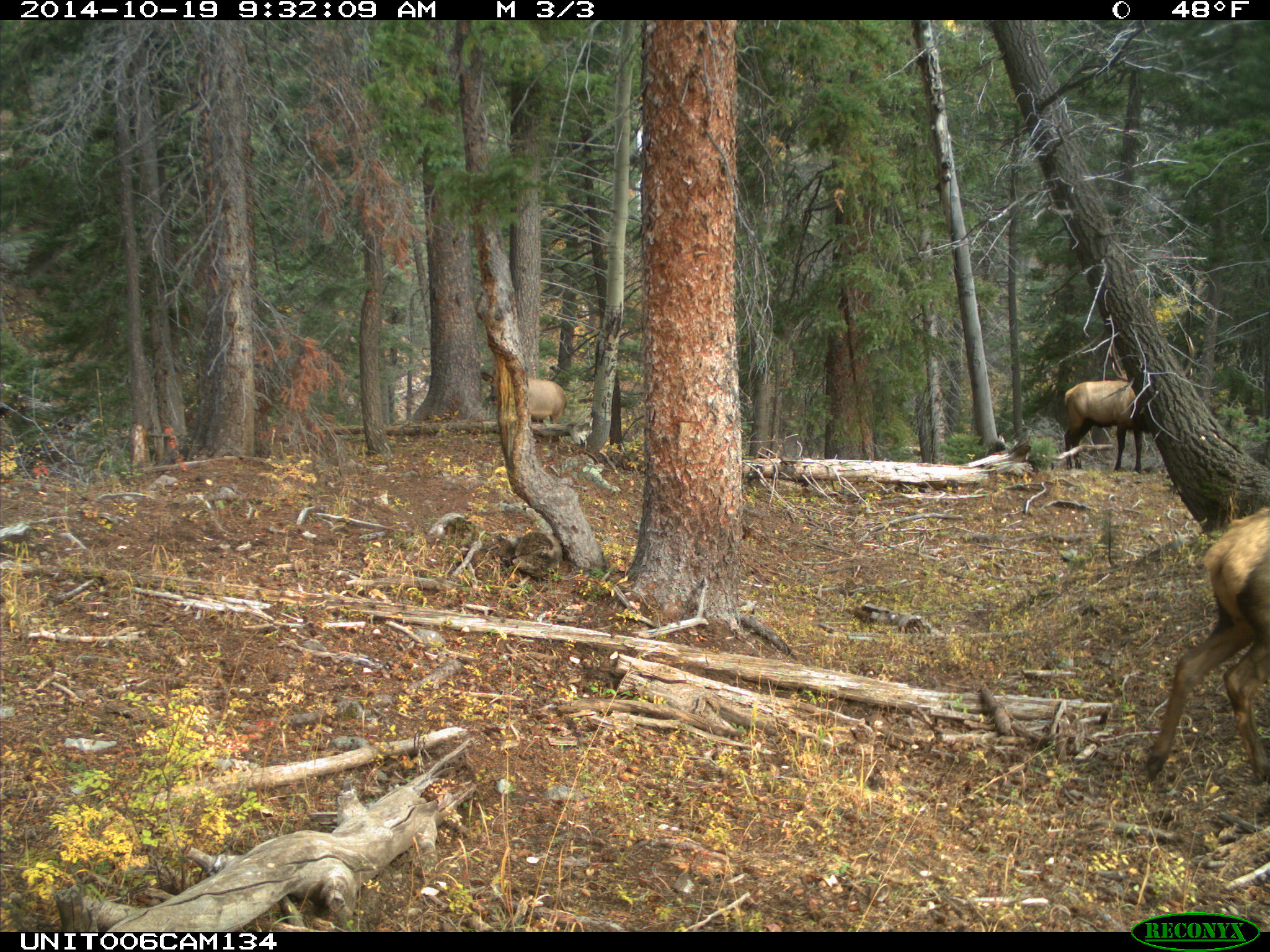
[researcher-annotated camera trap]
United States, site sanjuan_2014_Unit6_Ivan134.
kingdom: Animalia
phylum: Chordata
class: Mammalia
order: Artiodactyla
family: Cervidae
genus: Cervus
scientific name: Cervus elaphus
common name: red deer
Cervus elaphus (red deer).